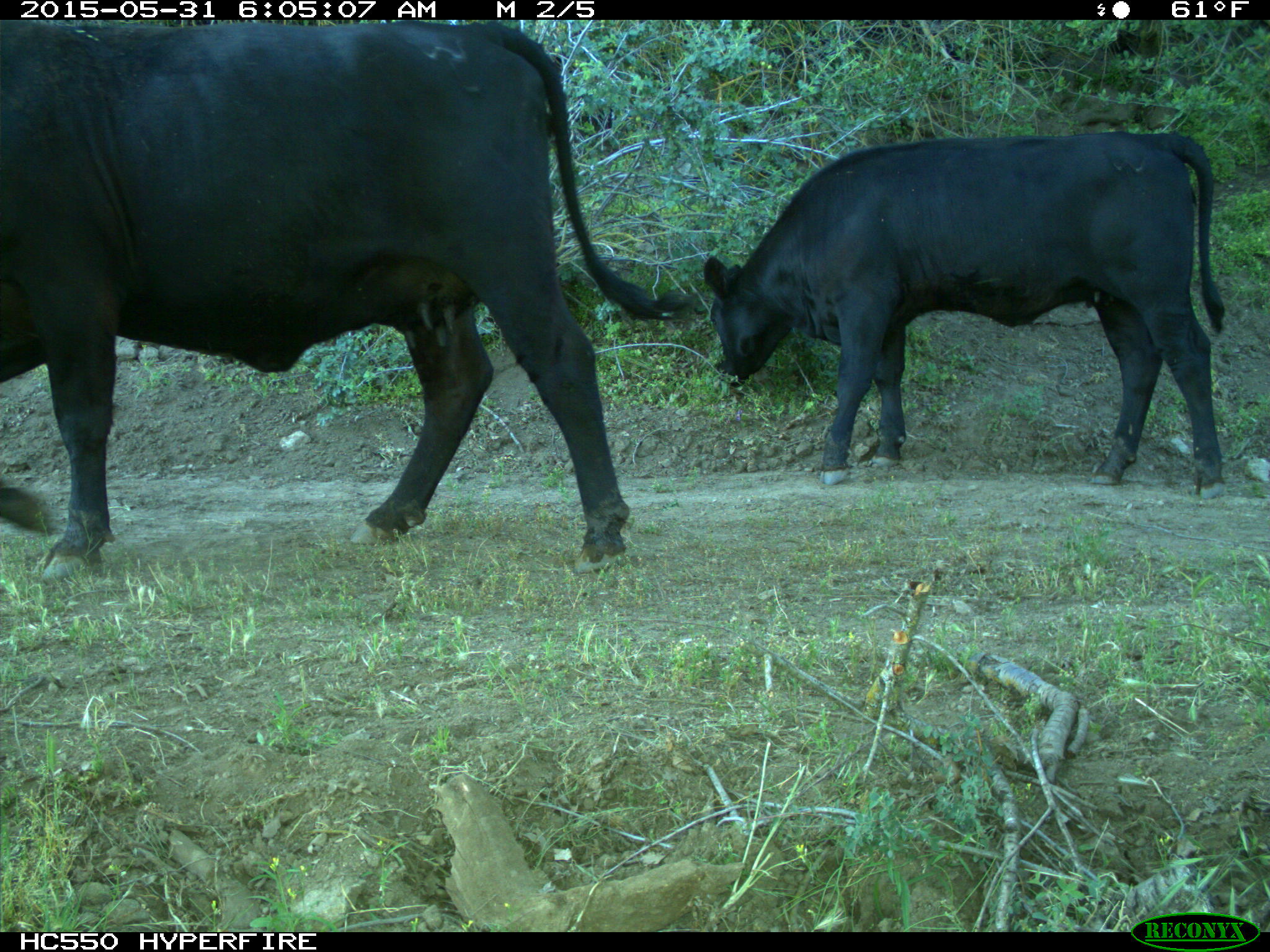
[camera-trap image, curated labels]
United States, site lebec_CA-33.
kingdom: Animalia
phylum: Chordata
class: Mammalia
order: Artiodactyla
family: Bovidae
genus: Bos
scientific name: Bos taurus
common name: domestic cow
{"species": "Bos taurus (domestic cow)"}